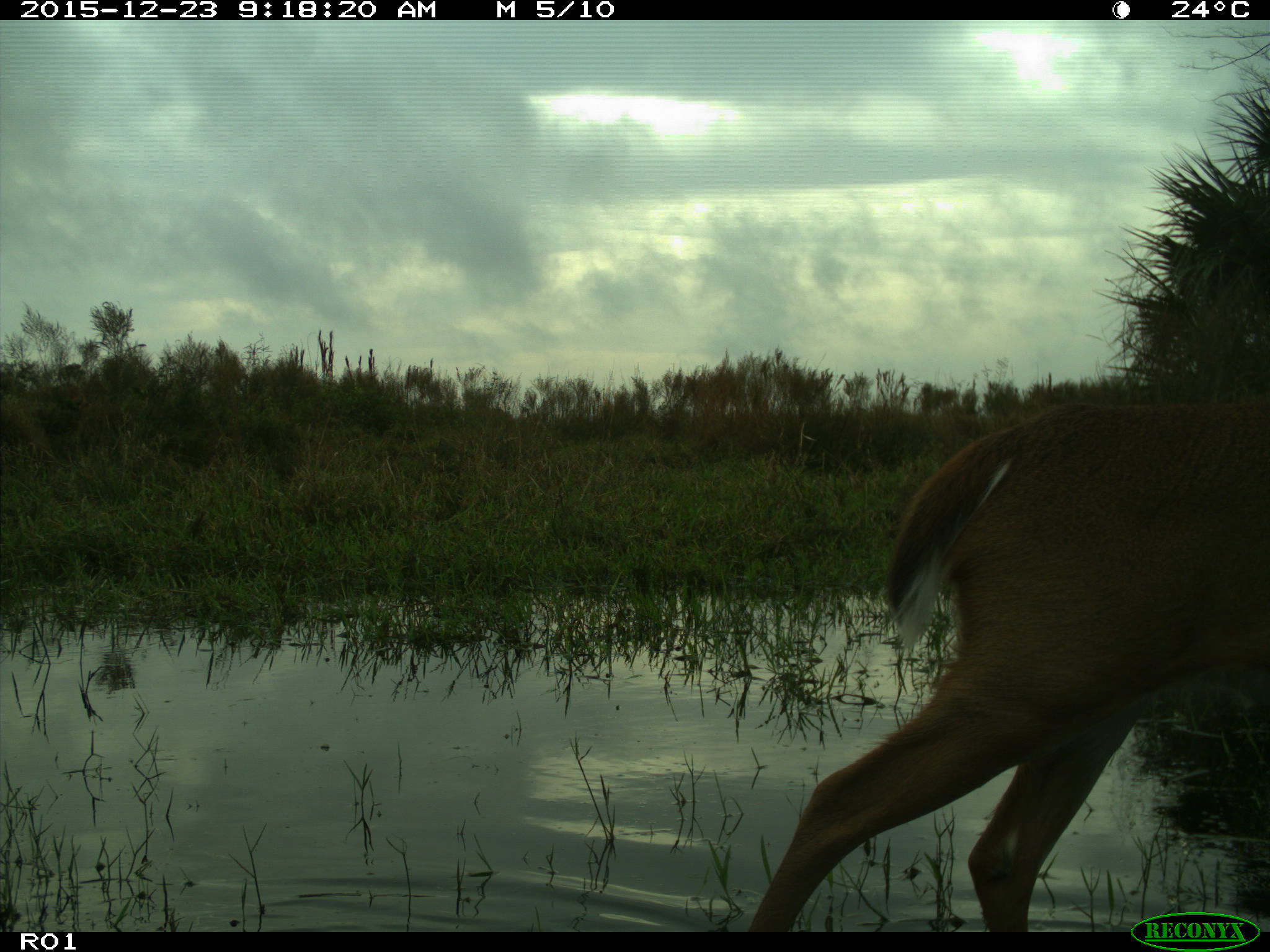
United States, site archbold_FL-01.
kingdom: Animalia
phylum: Chordata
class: Mammalia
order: Artiodactyla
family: Cervidae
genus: Odocoileus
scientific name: Odocoileus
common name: deer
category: unidentified deer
Unidentified deer (deer) (Odocoileus).